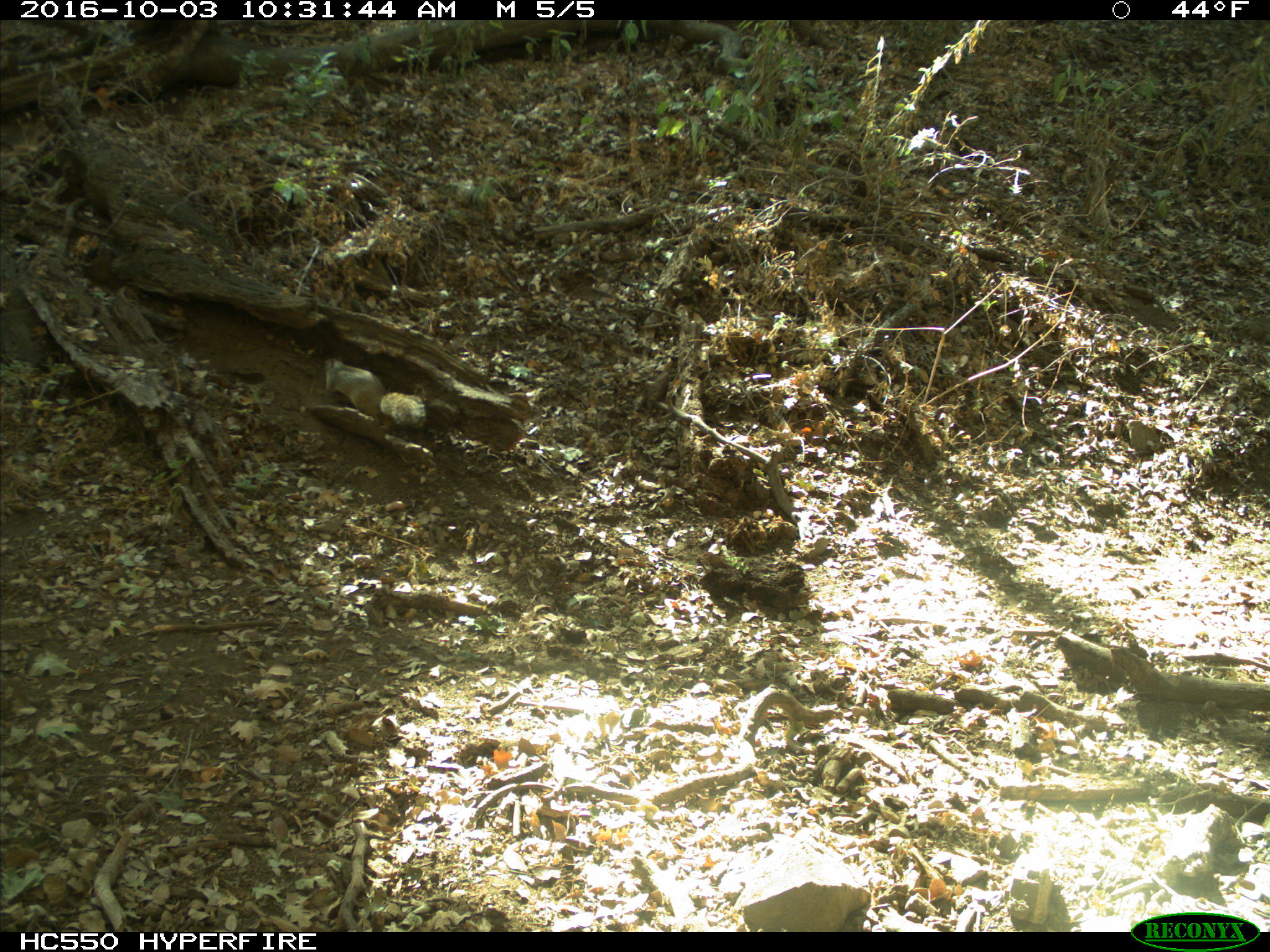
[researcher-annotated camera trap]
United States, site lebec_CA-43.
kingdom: Animalia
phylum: Chordata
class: Mammalia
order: Rodentia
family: Sciuridae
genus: Otospermophilus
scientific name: Otospermophilus beecheyi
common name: california ground squirrel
Otospermophilus beecheyi (california ground squirrel).